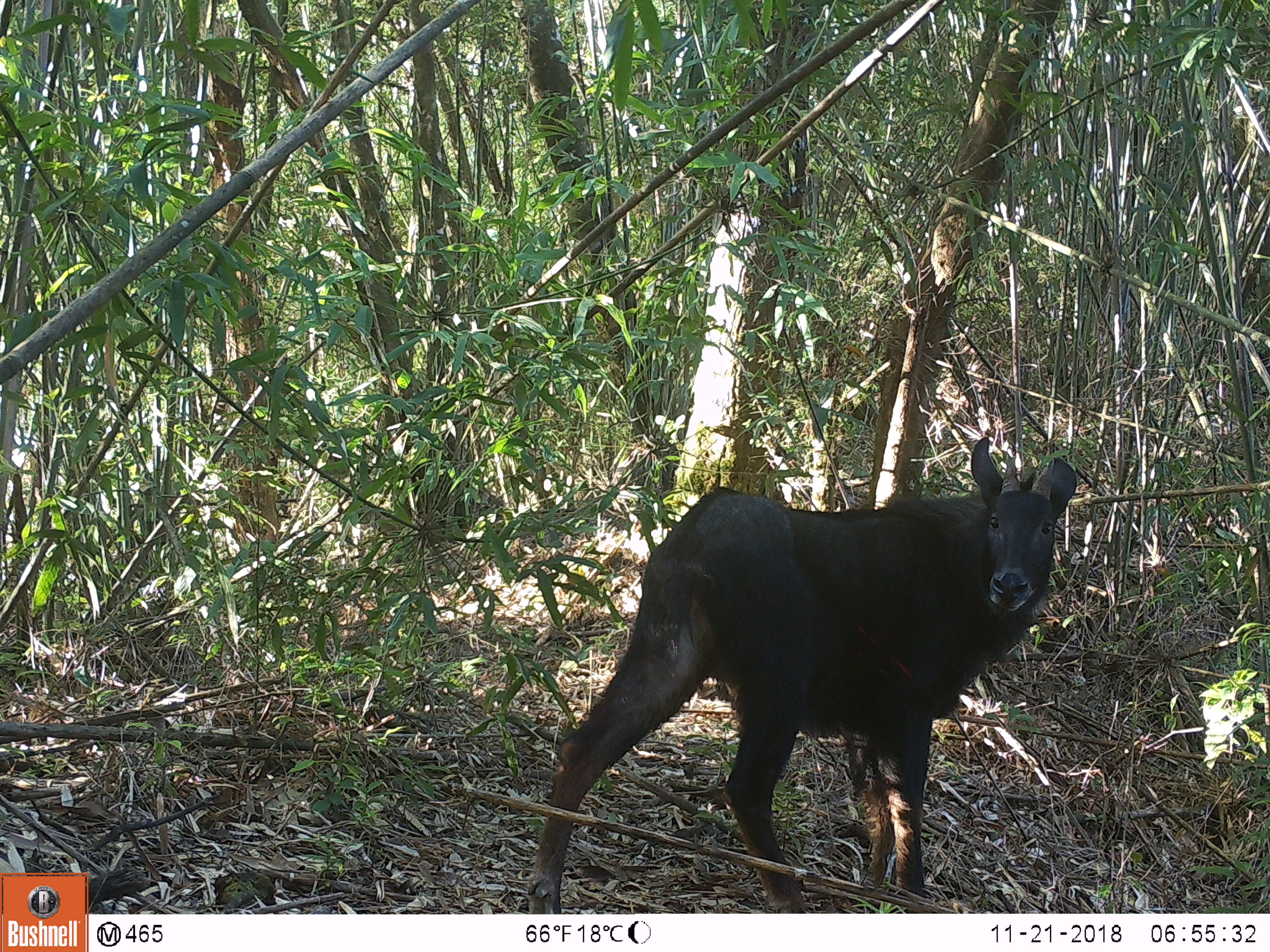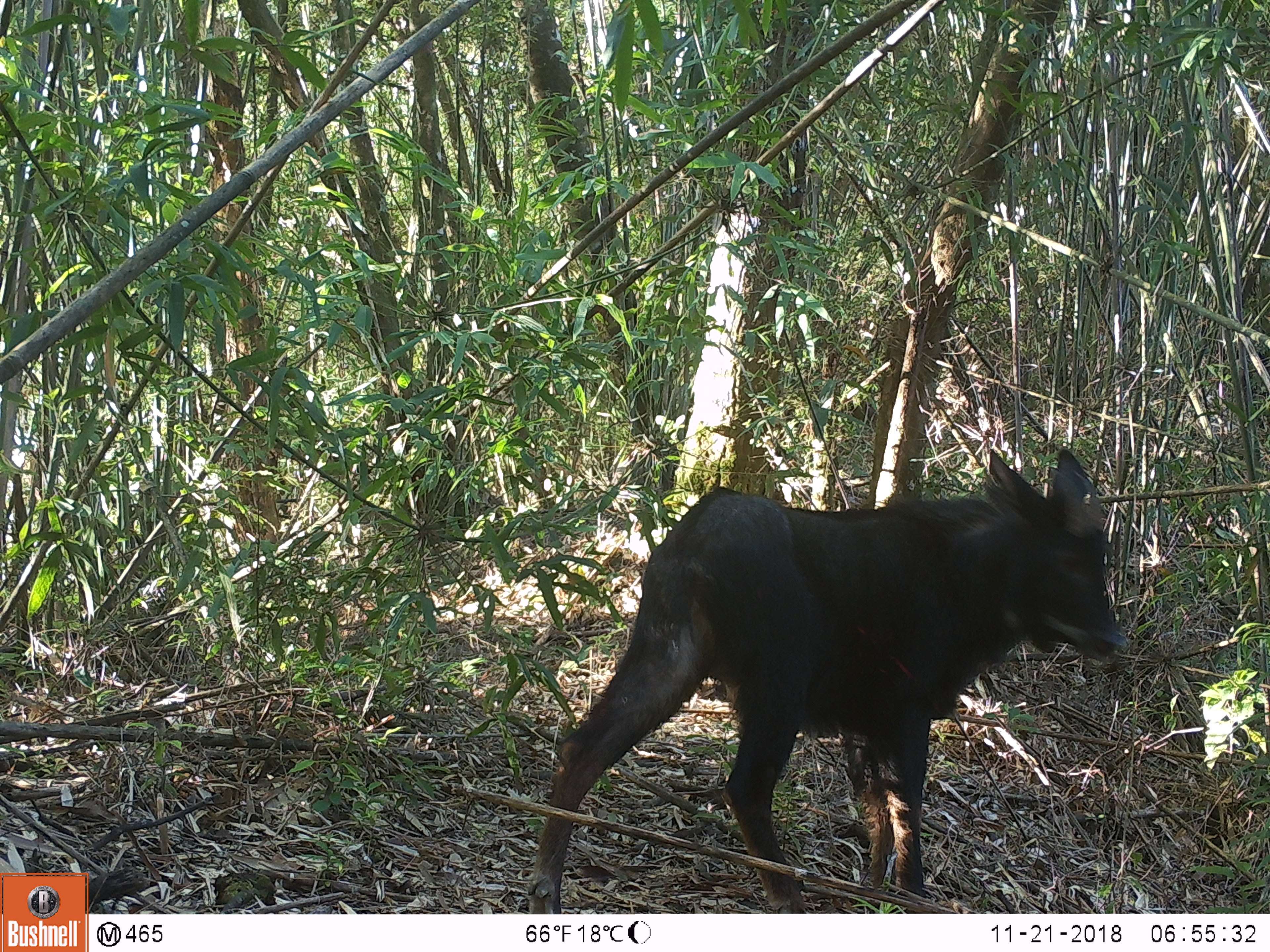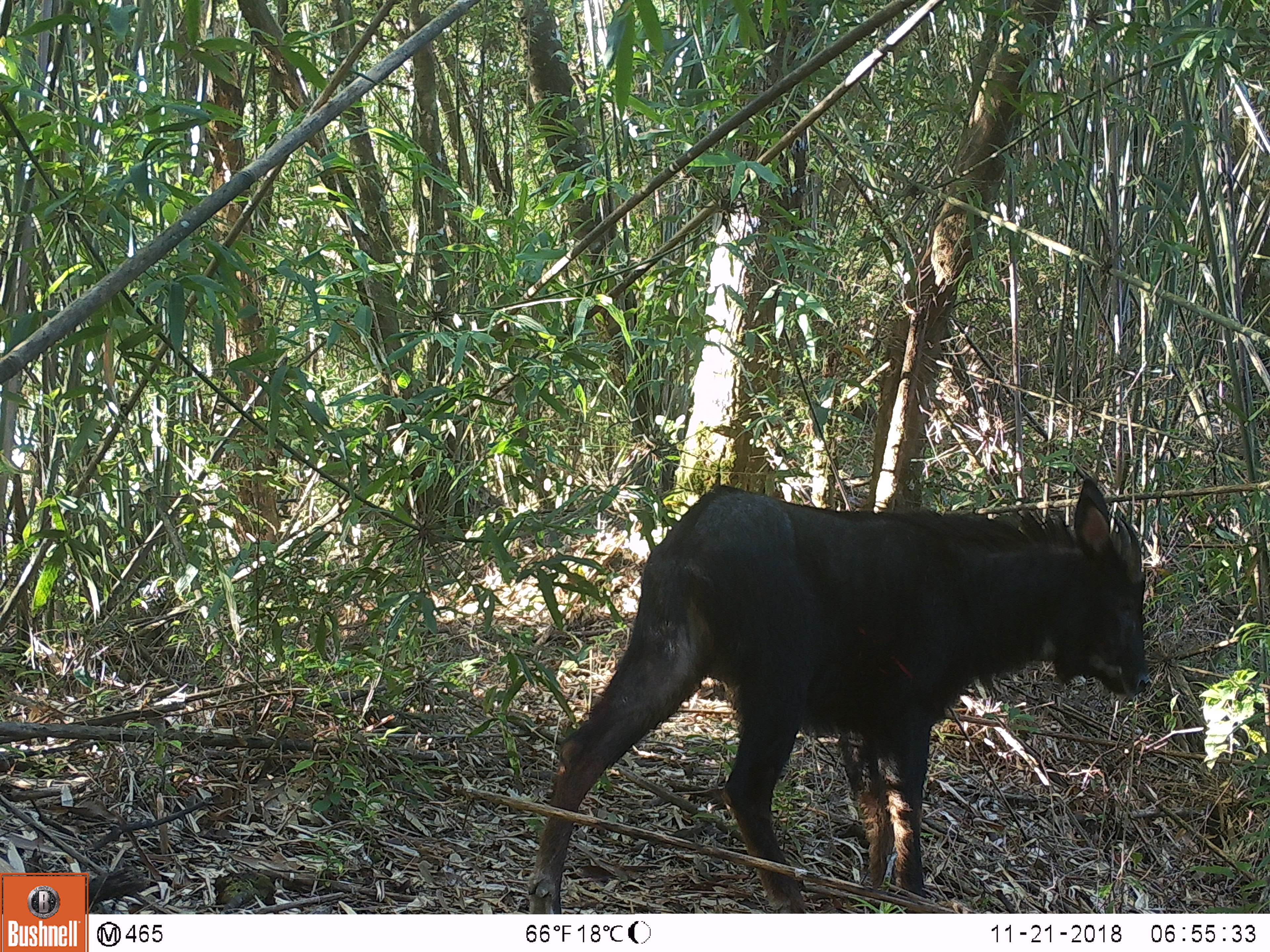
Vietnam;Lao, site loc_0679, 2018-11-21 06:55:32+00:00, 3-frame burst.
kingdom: Animalia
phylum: Chordata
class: Mammalia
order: Artiodactyla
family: Bovidae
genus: Capricornis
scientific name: Capricornis sumatraensis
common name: chinese serow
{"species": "chinese serow (Capricornis sumatraensis)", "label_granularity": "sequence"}